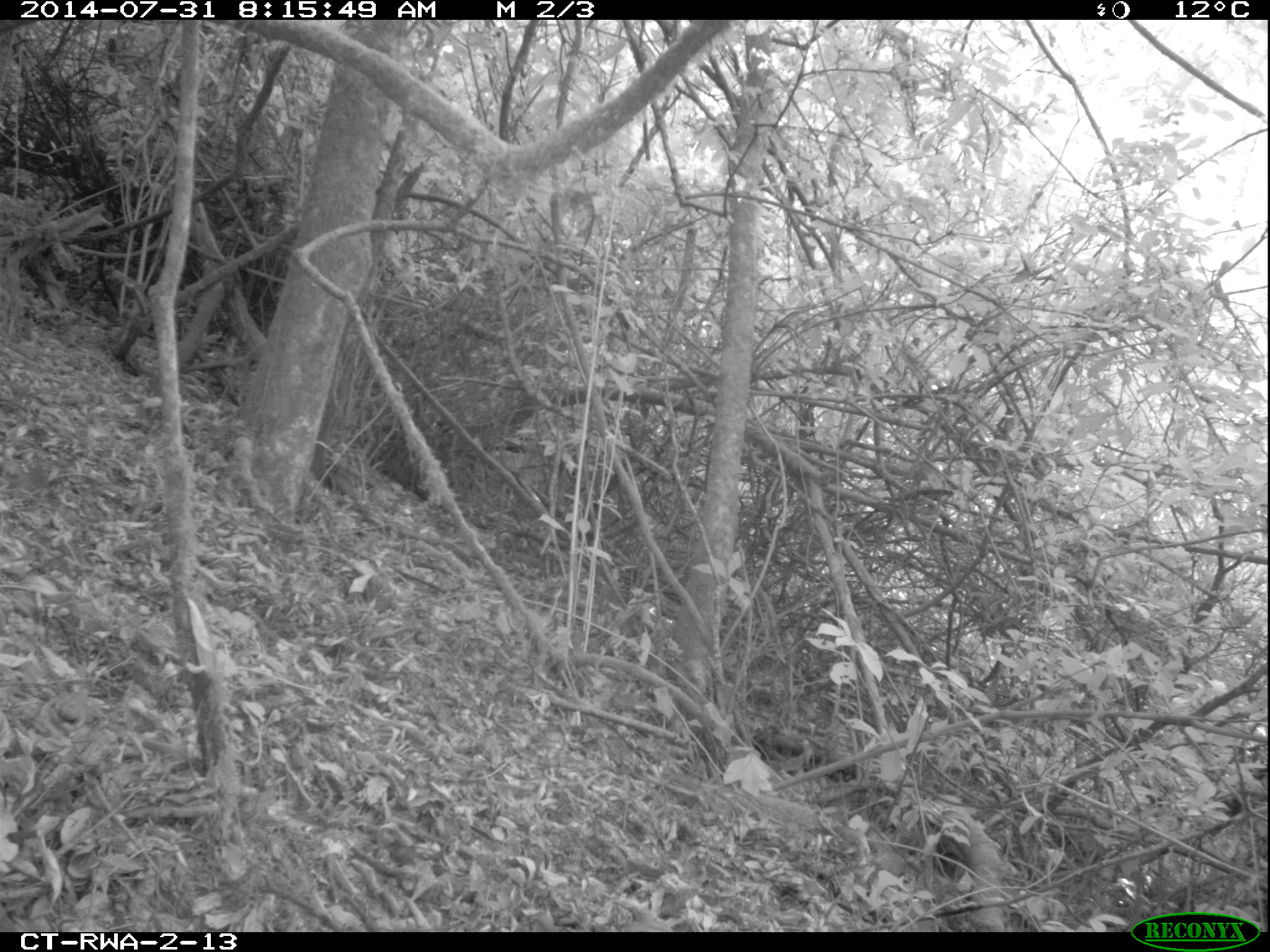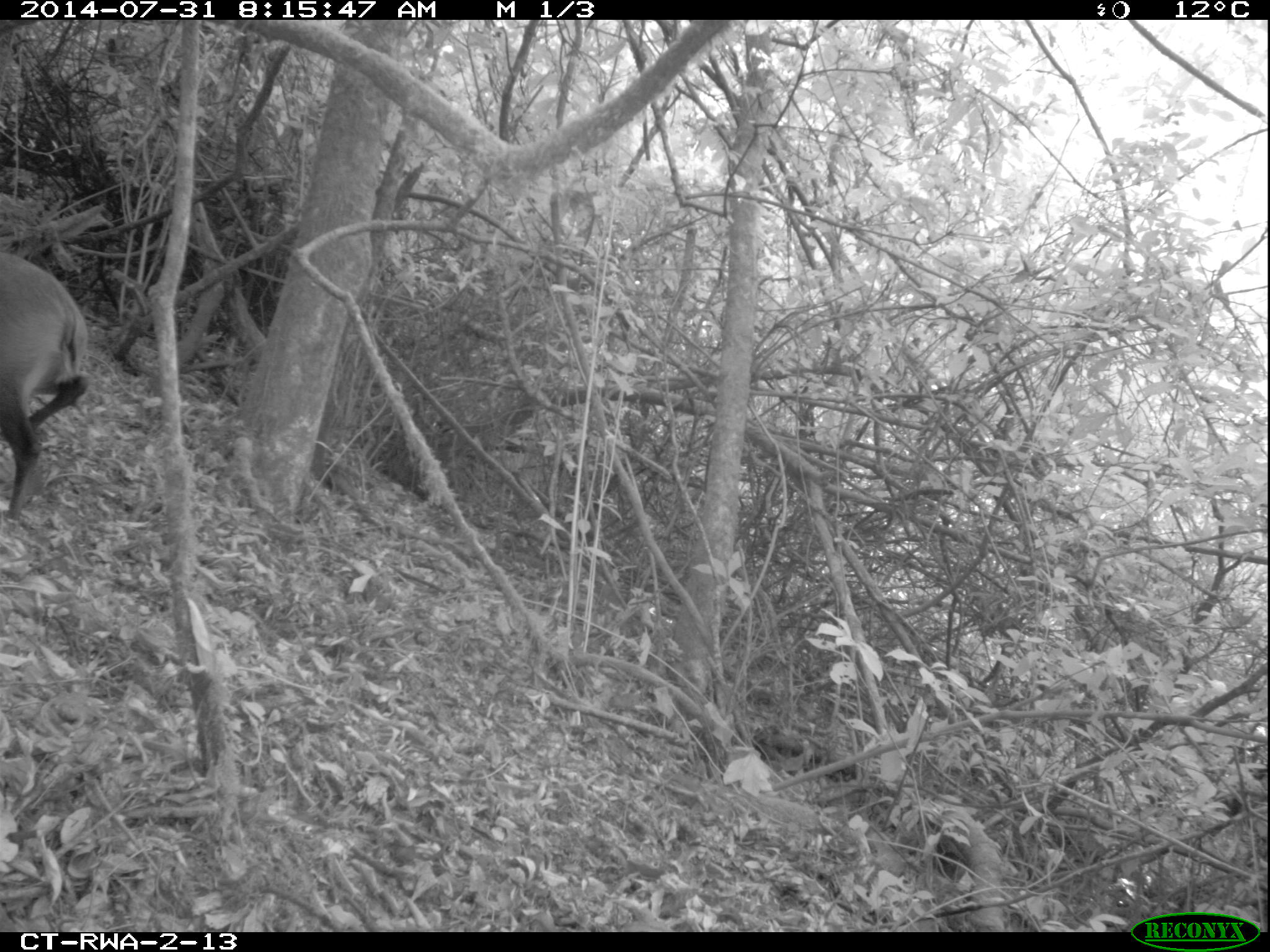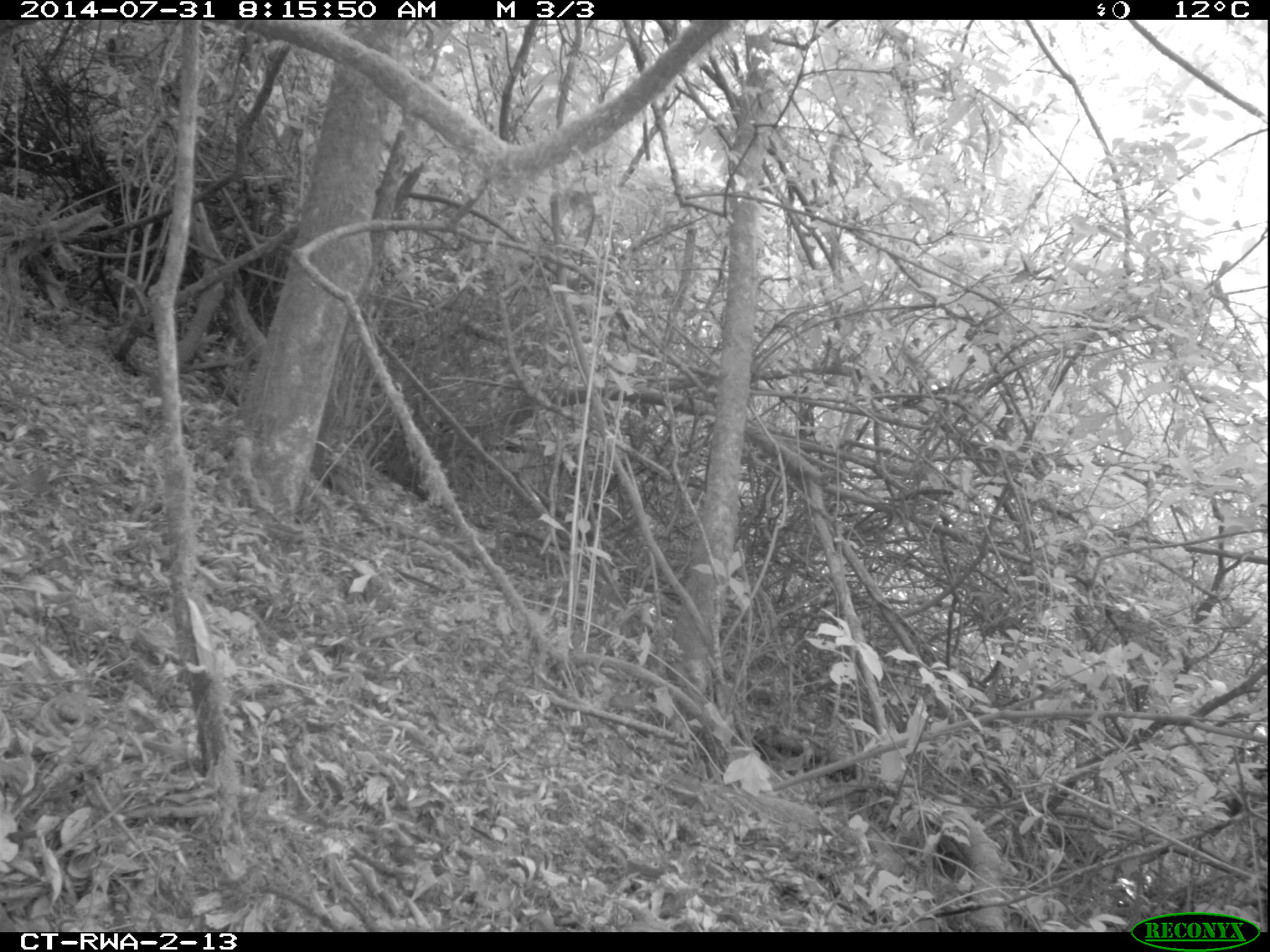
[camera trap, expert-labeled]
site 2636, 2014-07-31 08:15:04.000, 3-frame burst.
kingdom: Animalia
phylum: Chordata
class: Mammalia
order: Artiodactyla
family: Bovidae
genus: Cephalophus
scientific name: Cephalophus nigrifrons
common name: black-fronted duiker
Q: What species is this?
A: Cephalophus nigrifrons (black-fronted duiker).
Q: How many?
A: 1.